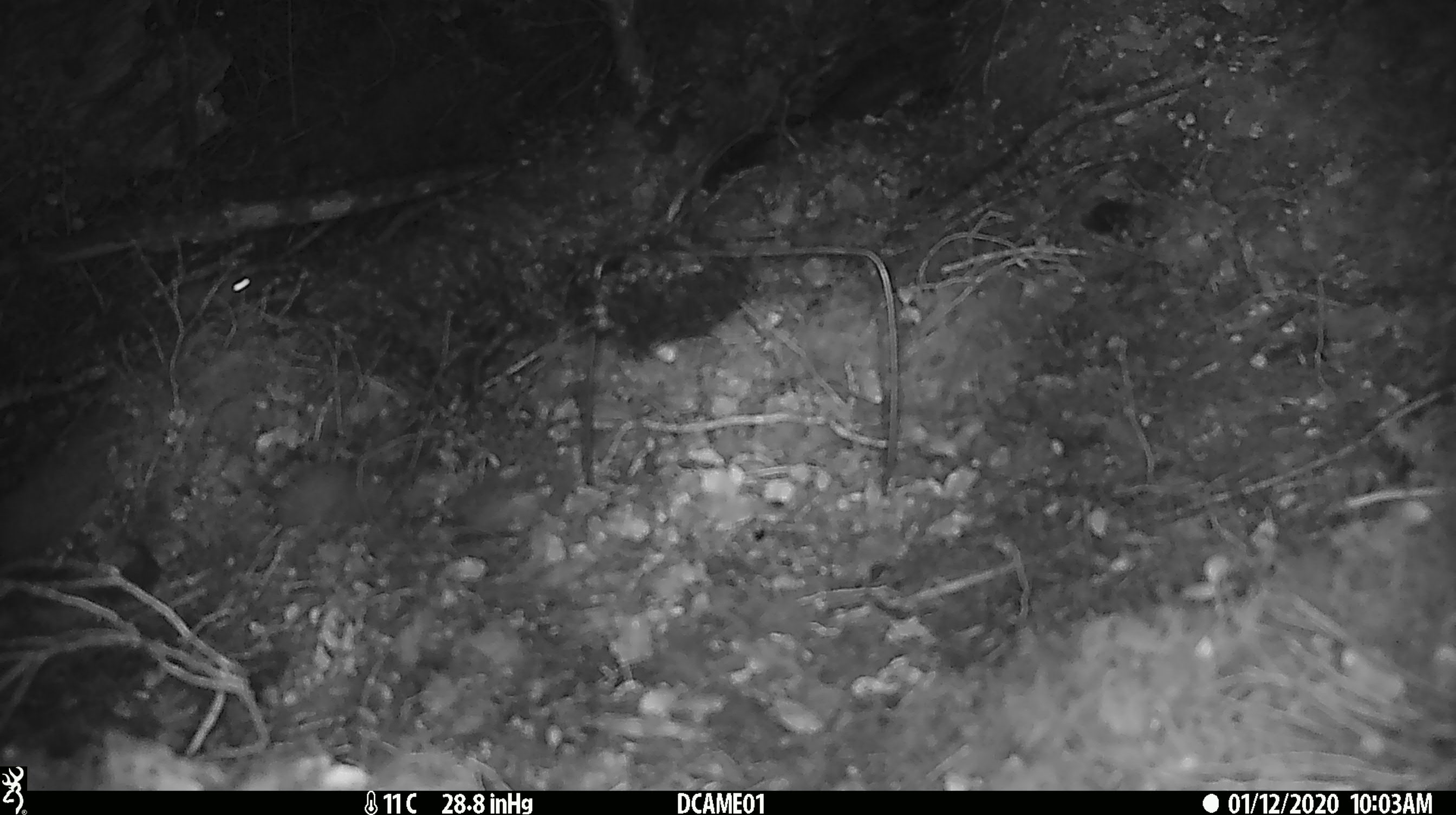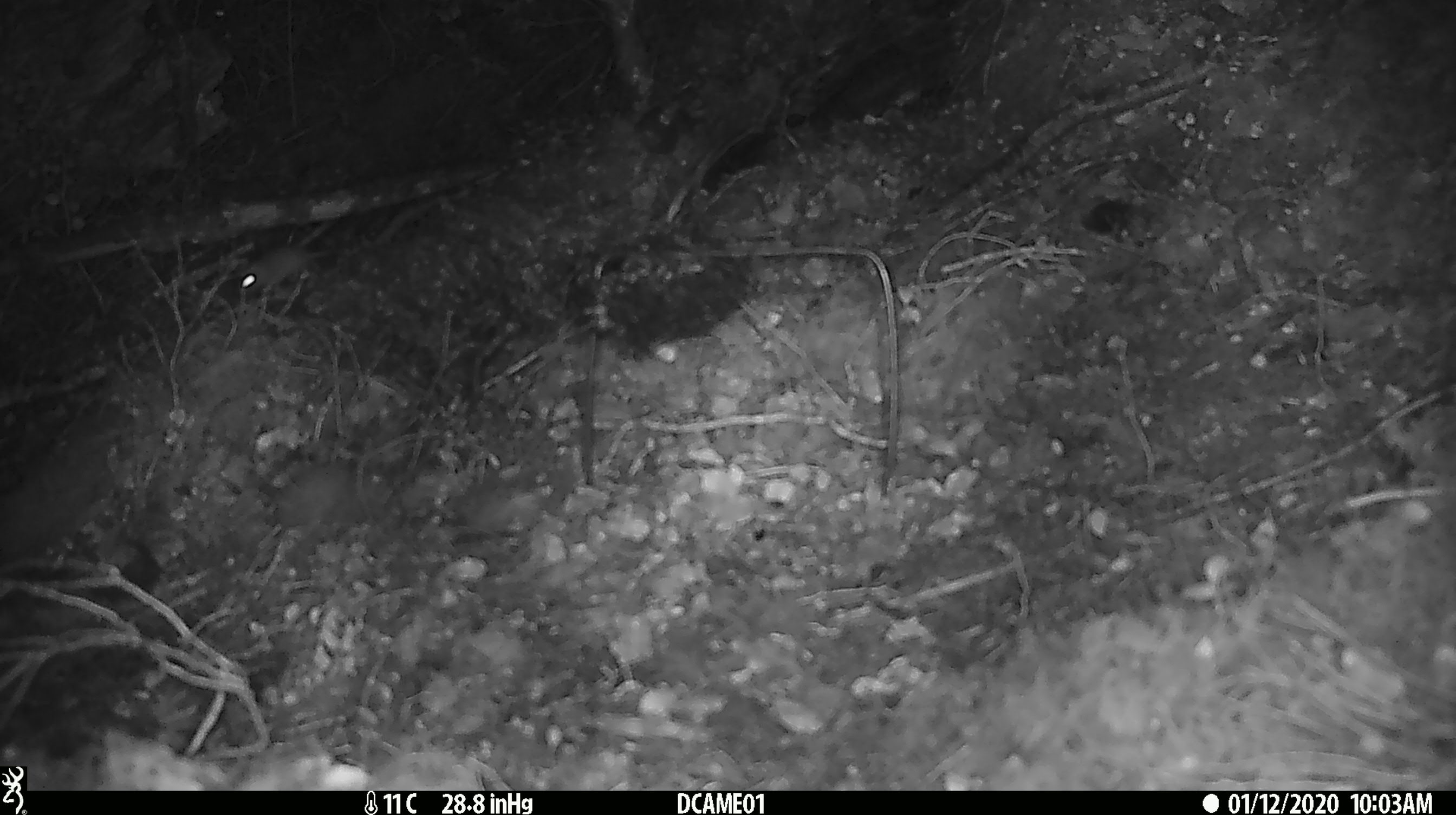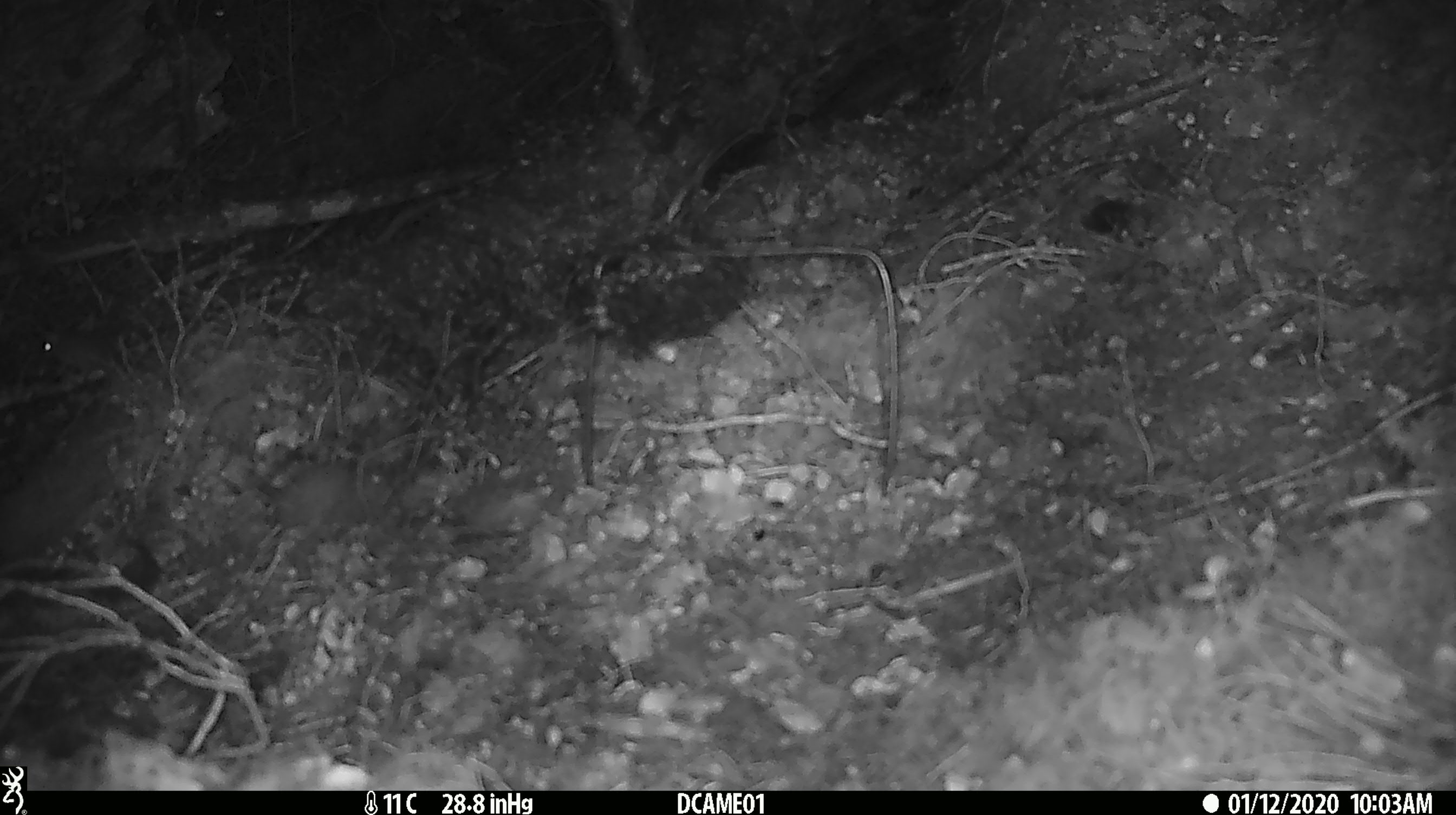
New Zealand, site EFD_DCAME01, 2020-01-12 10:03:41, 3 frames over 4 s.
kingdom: Animalia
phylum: Chordata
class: Mammalia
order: Rodentia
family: Muridae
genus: Mus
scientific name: Mus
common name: mouse